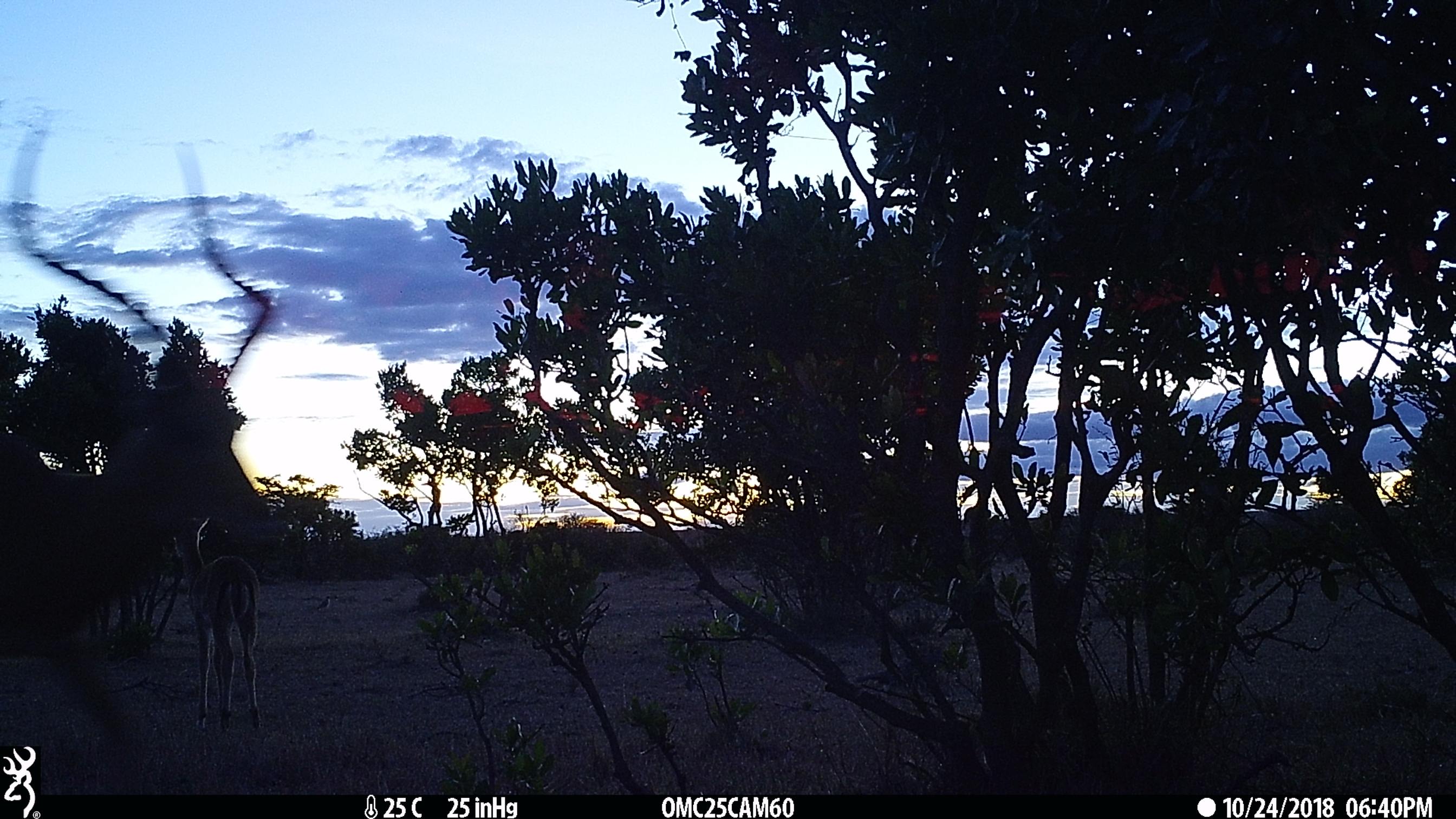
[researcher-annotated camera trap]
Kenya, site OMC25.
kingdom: Animalia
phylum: Chordata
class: Mammalia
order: Artiodactyla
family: Bovidae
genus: Aepyceros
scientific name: Aepyceros melampus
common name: impala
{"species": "impala (Aepyceros melampus)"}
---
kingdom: Animalia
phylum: Chordata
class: Aves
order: Charadriiformes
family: Charadriidae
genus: Vanellus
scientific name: Vanellus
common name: lapwing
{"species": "lapwing (Vanellus)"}